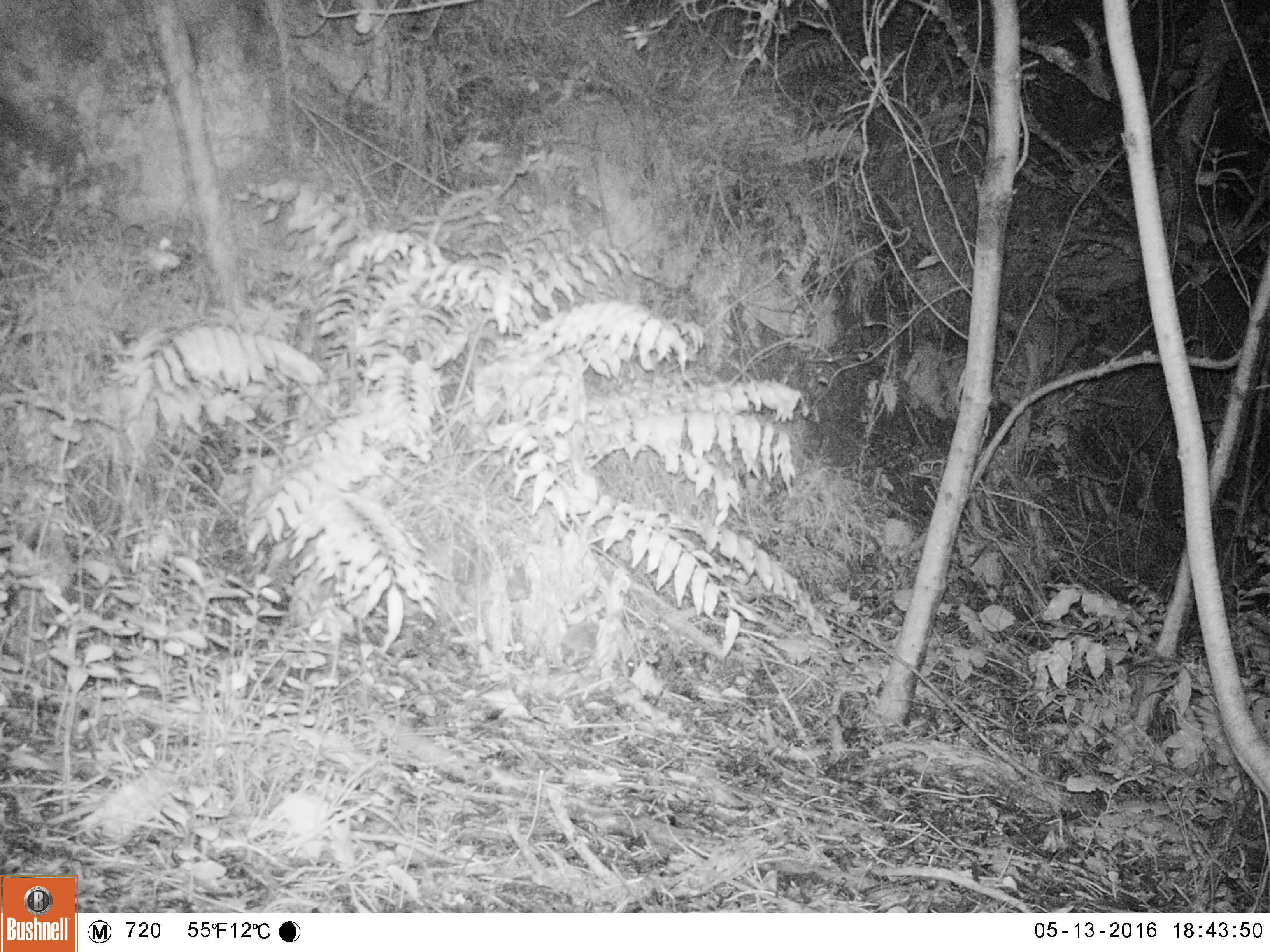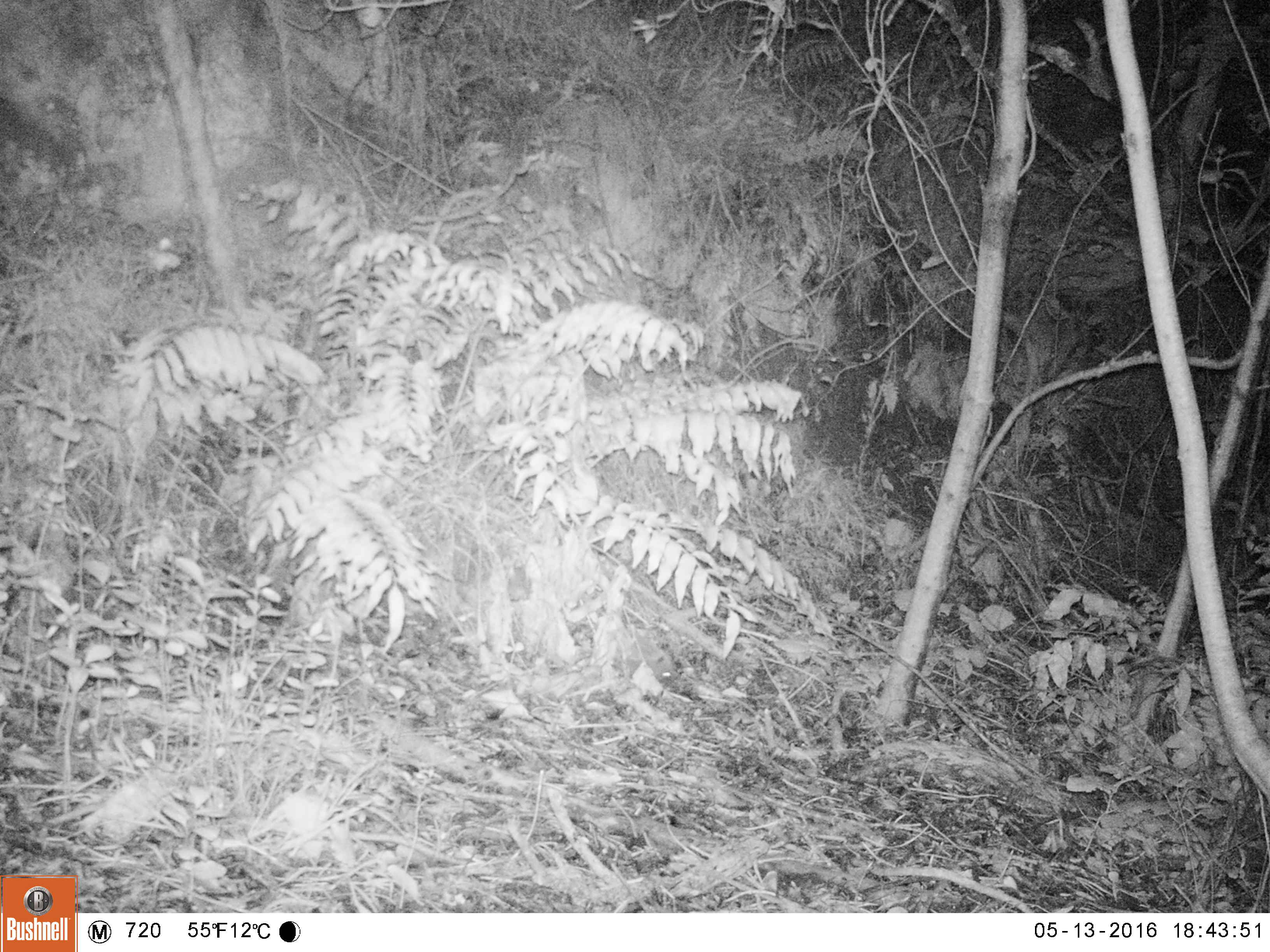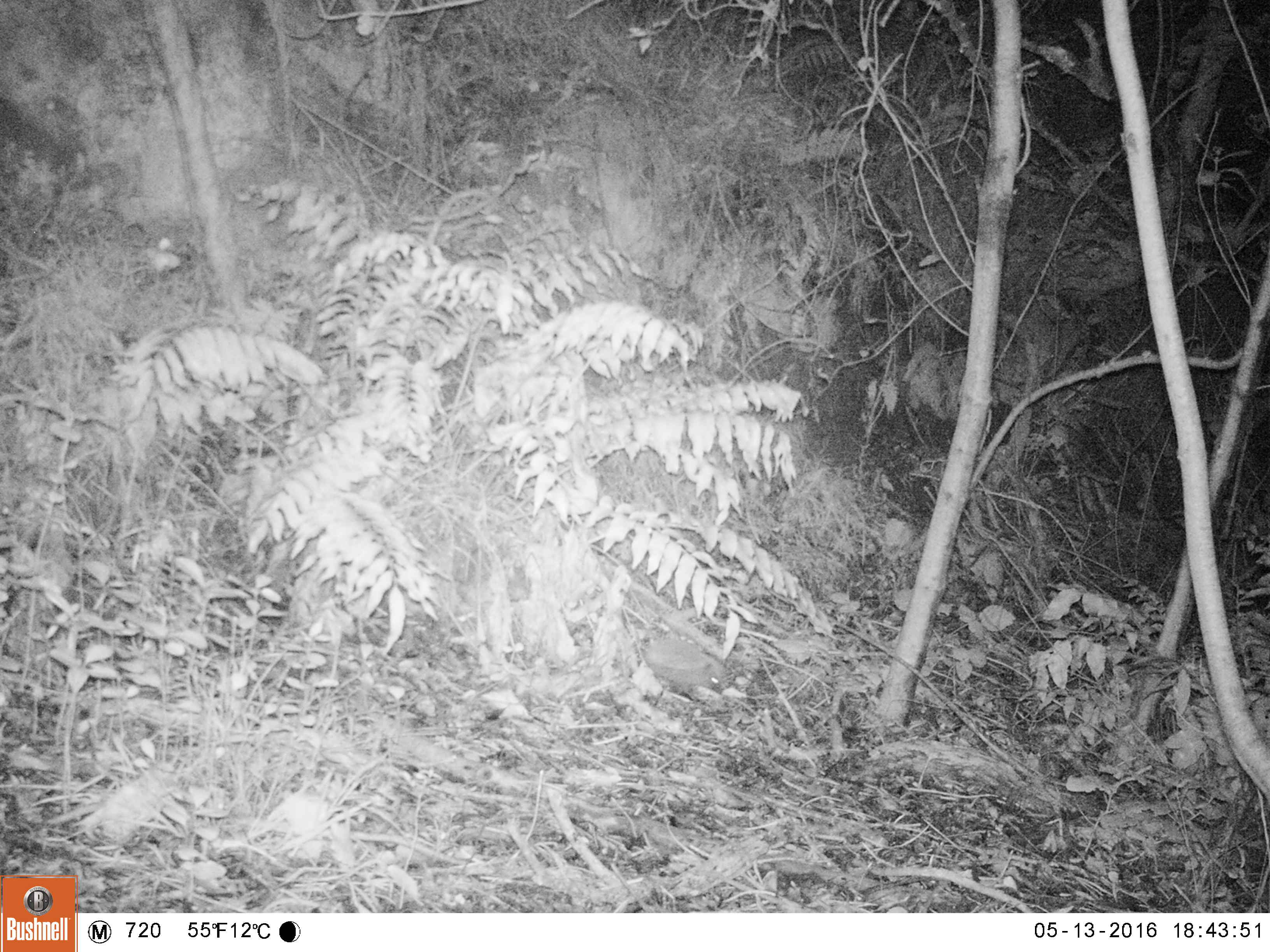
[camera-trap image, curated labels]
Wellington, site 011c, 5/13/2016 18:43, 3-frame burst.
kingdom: Animalia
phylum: Chordata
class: Mammalia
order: Eulipotyphla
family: Erinaceidae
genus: Erinaceus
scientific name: Erinaceus europaeus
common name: hedgehog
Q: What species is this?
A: Hedgehog (Erinaceus europaeus).